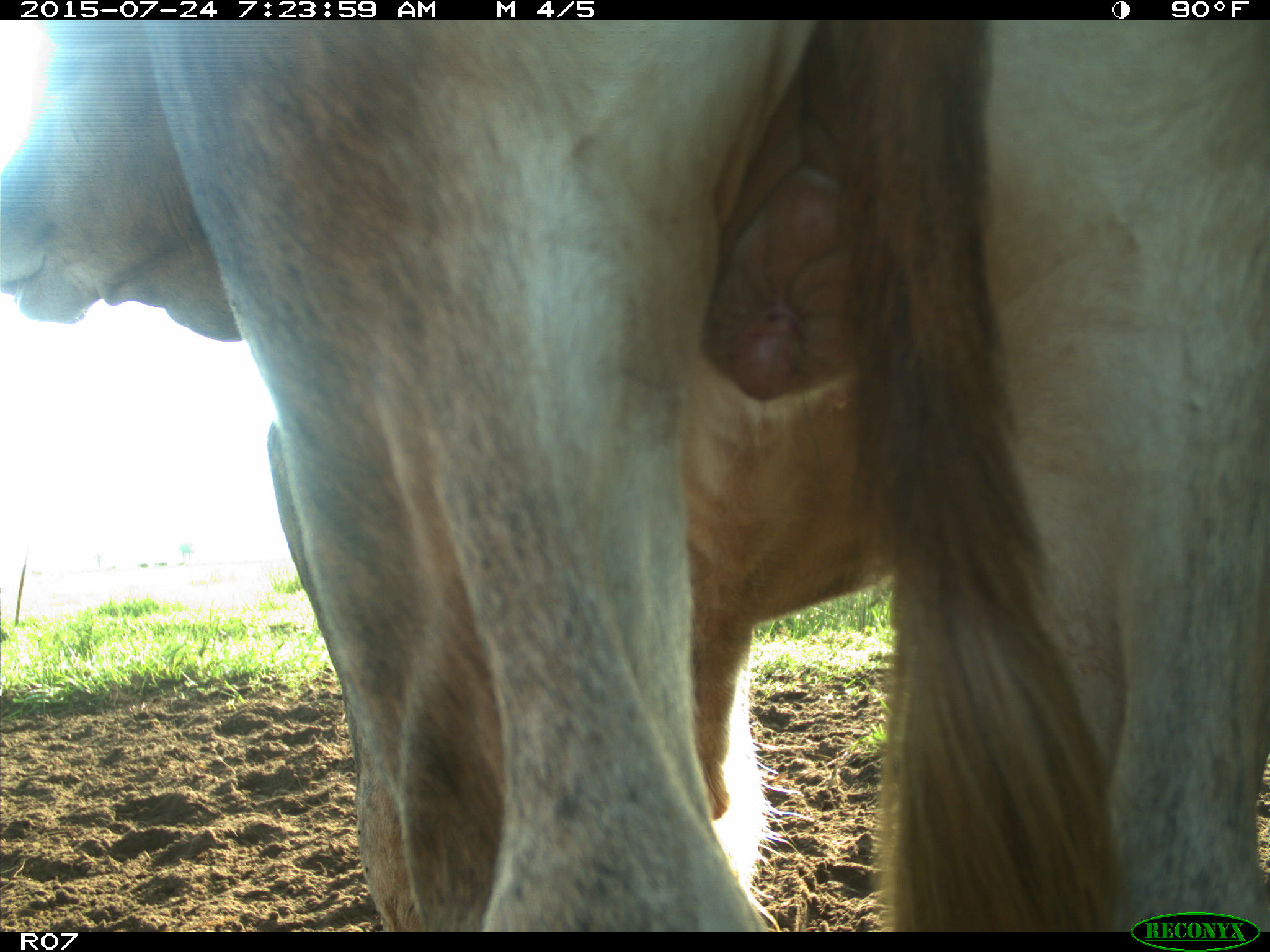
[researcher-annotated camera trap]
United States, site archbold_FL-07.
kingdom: Animalia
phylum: Chordata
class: Mammalia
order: Artiodactyla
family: Bovidae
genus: Bos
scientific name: Bos taurus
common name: domestic cow